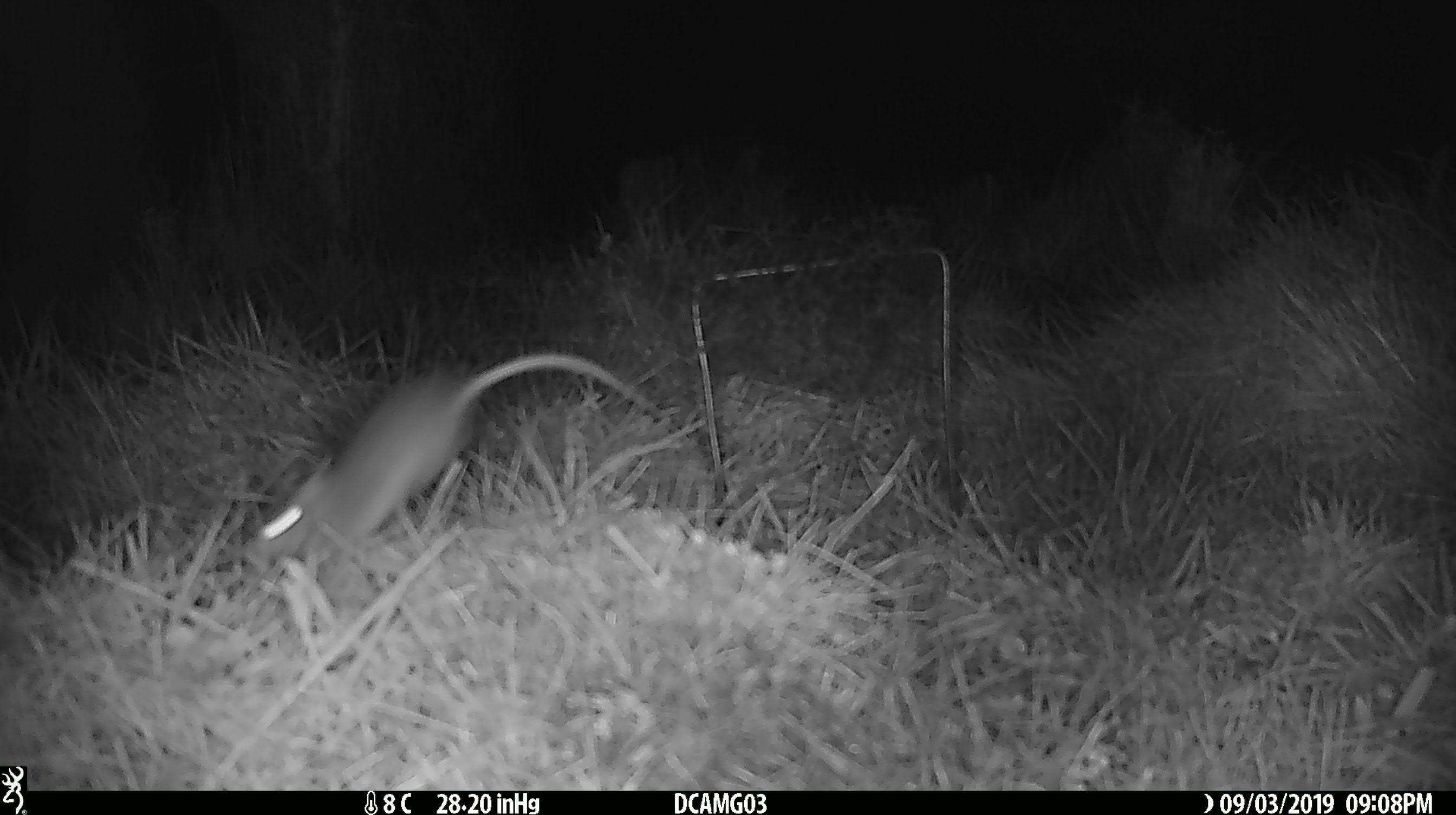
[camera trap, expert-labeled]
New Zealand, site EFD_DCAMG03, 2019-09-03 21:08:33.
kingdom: Animalia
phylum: Chordata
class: Mammalia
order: Rodentia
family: Muridae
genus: Mus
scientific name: Mus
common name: mouse